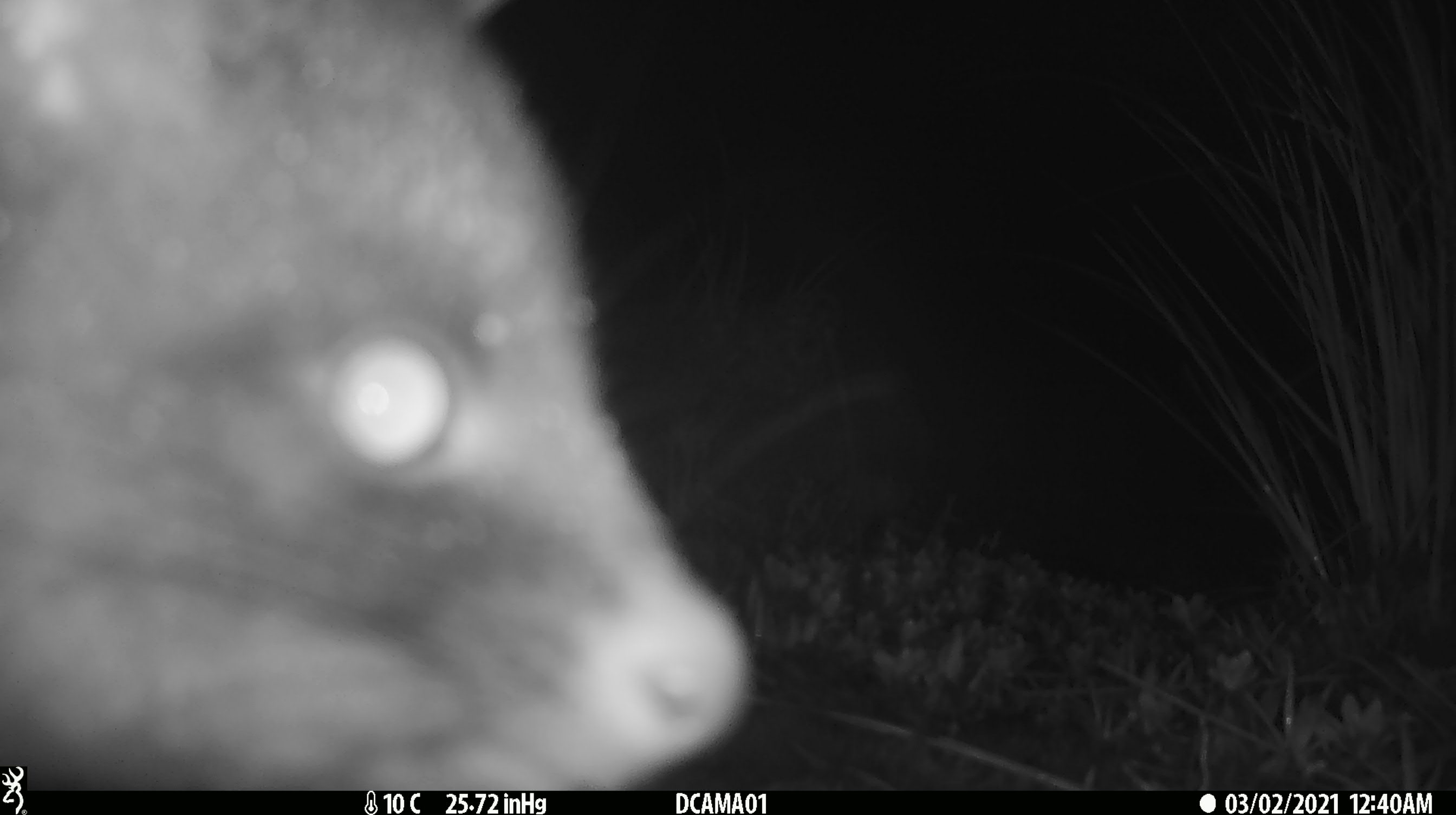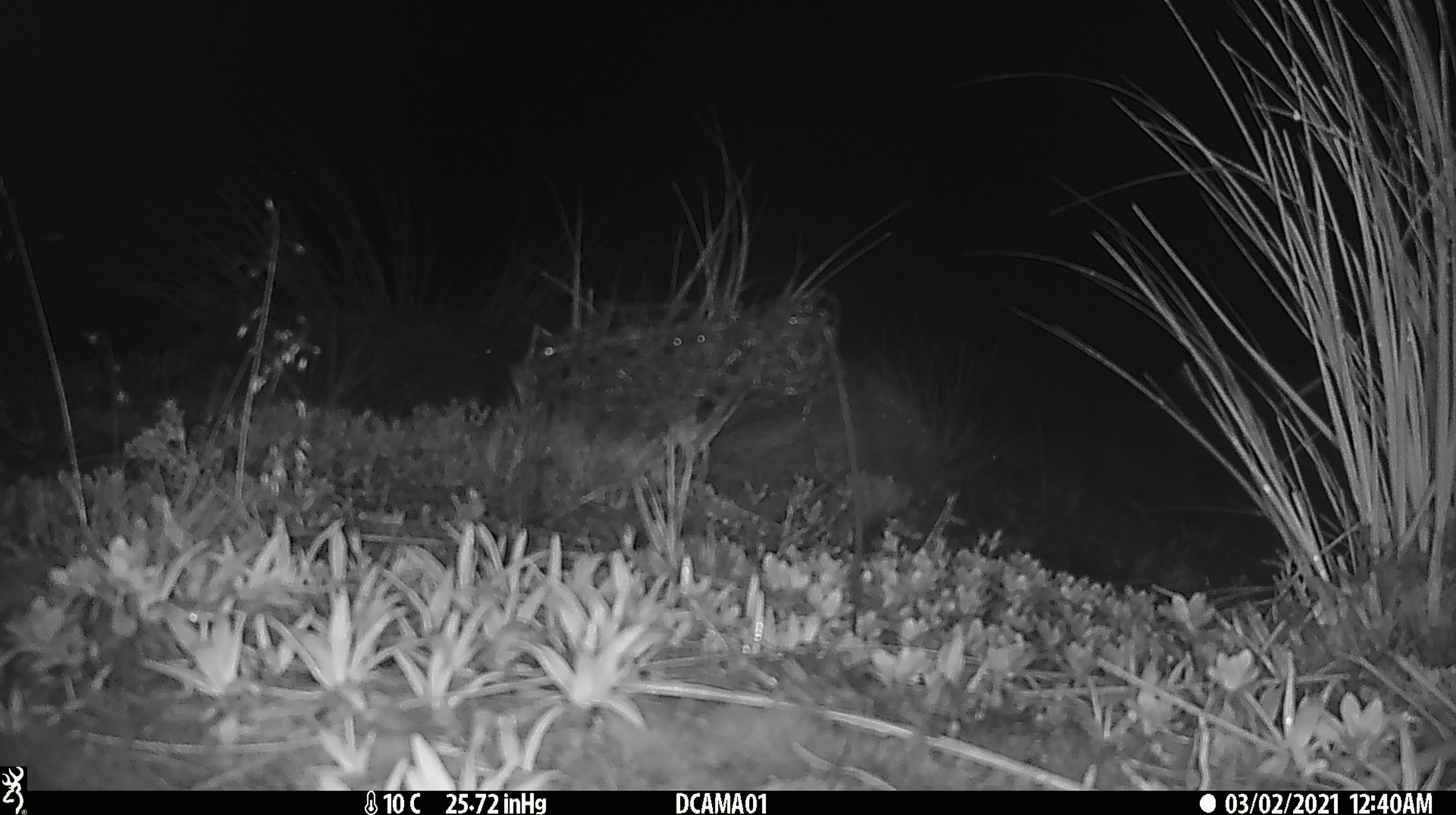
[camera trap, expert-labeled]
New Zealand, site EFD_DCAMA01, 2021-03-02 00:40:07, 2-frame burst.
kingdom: Animalia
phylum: Chordata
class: Mammalia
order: Diprotodontia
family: Phalangeridae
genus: Trichosurus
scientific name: Trichosurus vulpecula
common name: common brushtail possum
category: possum